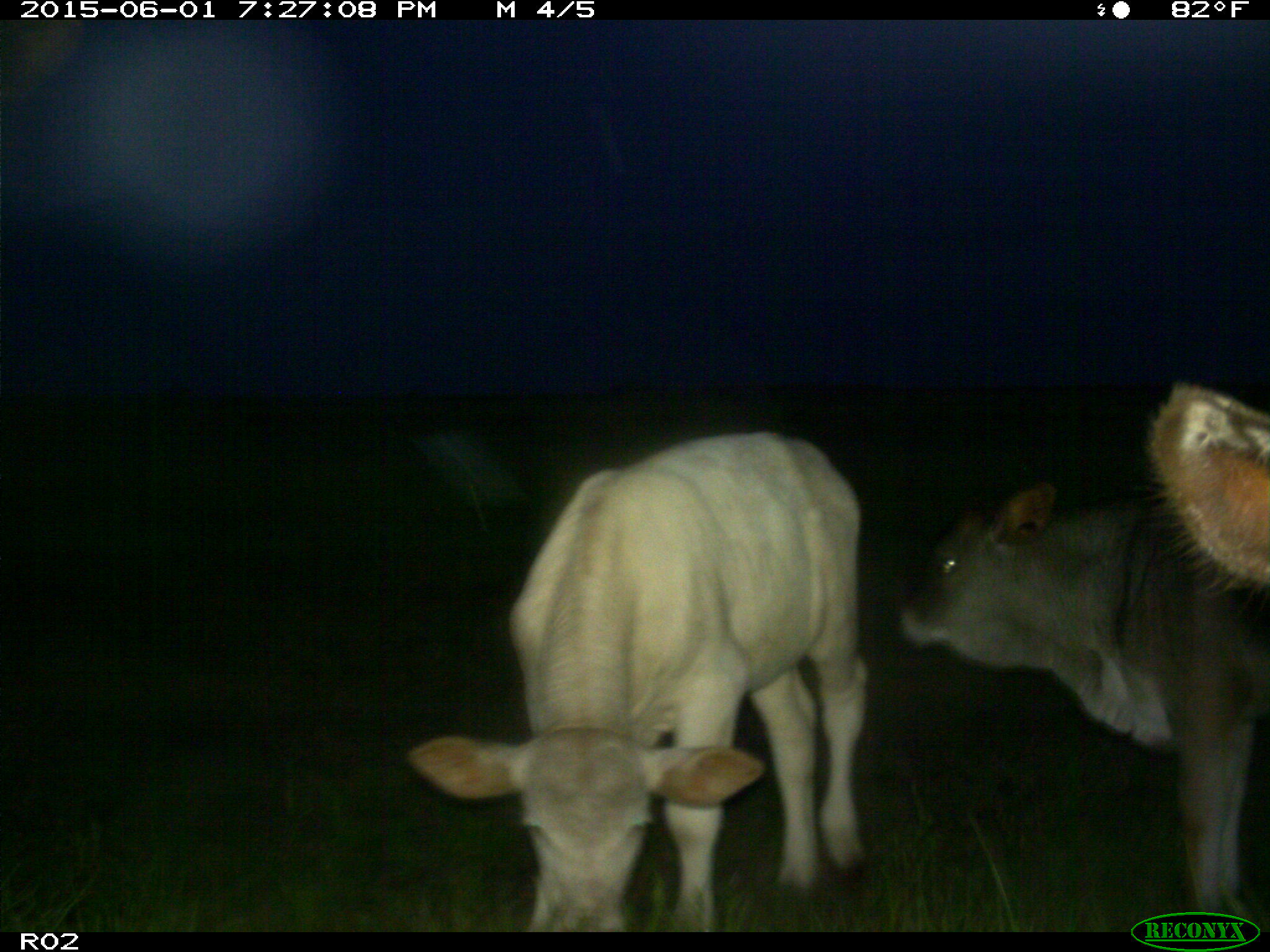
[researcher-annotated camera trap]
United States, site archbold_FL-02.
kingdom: Animalia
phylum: Chordata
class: Mammalia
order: Artiodactyla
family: Bovidae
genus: Bos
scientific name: Bos taurus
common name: domestic cow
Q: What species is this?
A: Bos taurus (domestic cow).